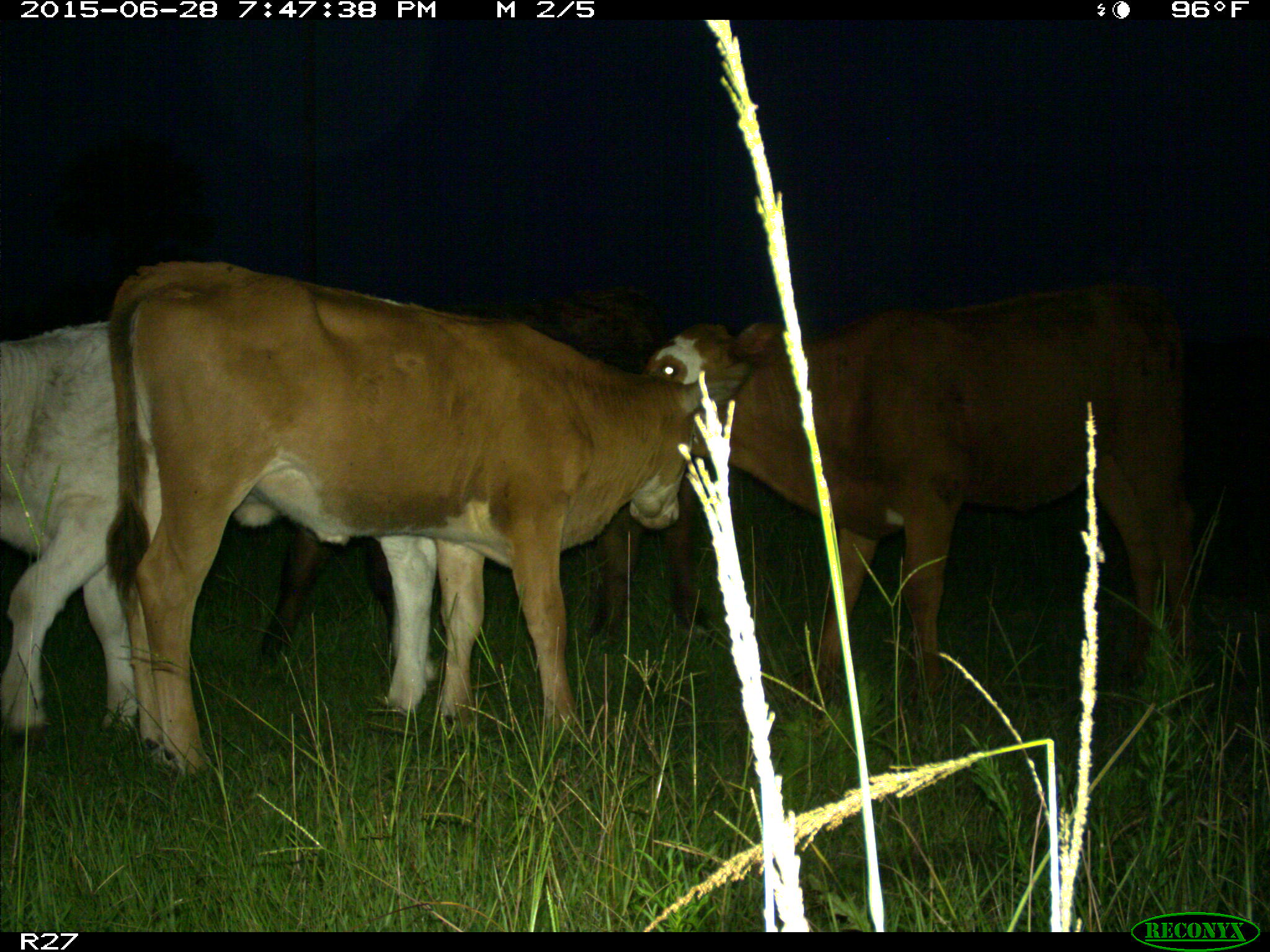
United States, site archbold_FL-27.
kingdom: Animalia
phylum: Chordata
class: Mammalia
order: Artiodactyla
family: Bovidae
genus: Bos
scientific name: Bos taurus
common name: domestic cow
Bos taurus (domestic cow).